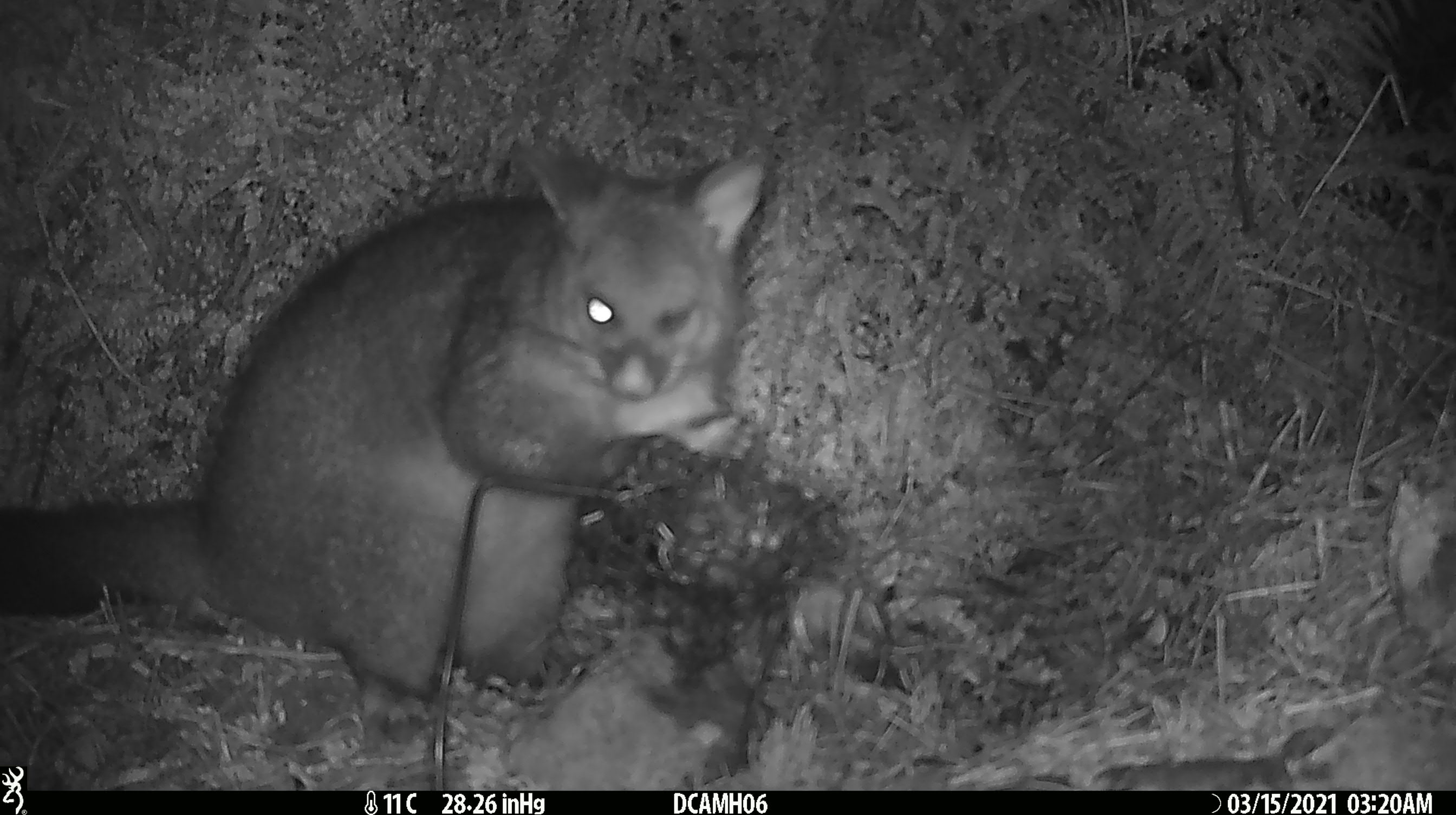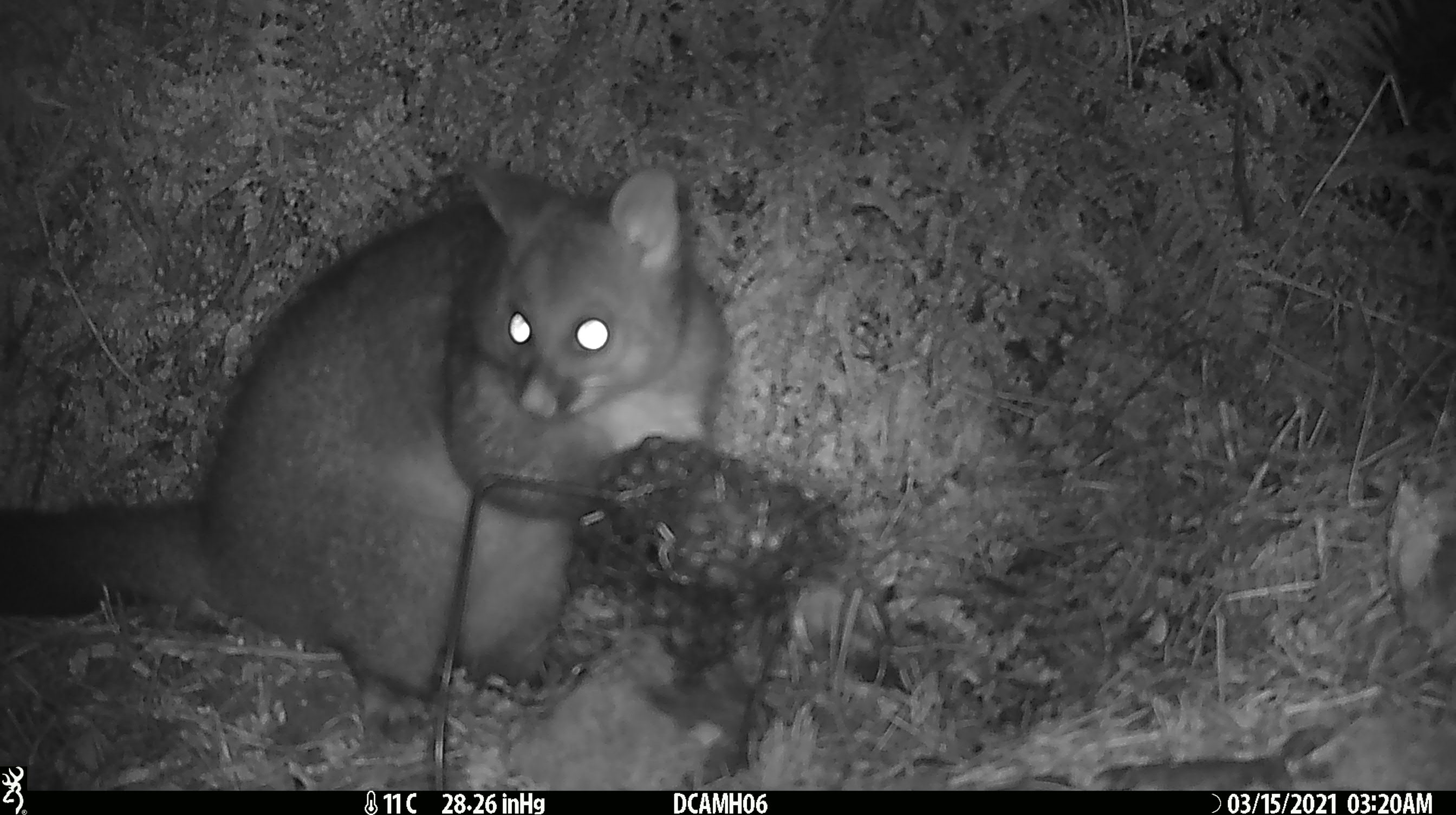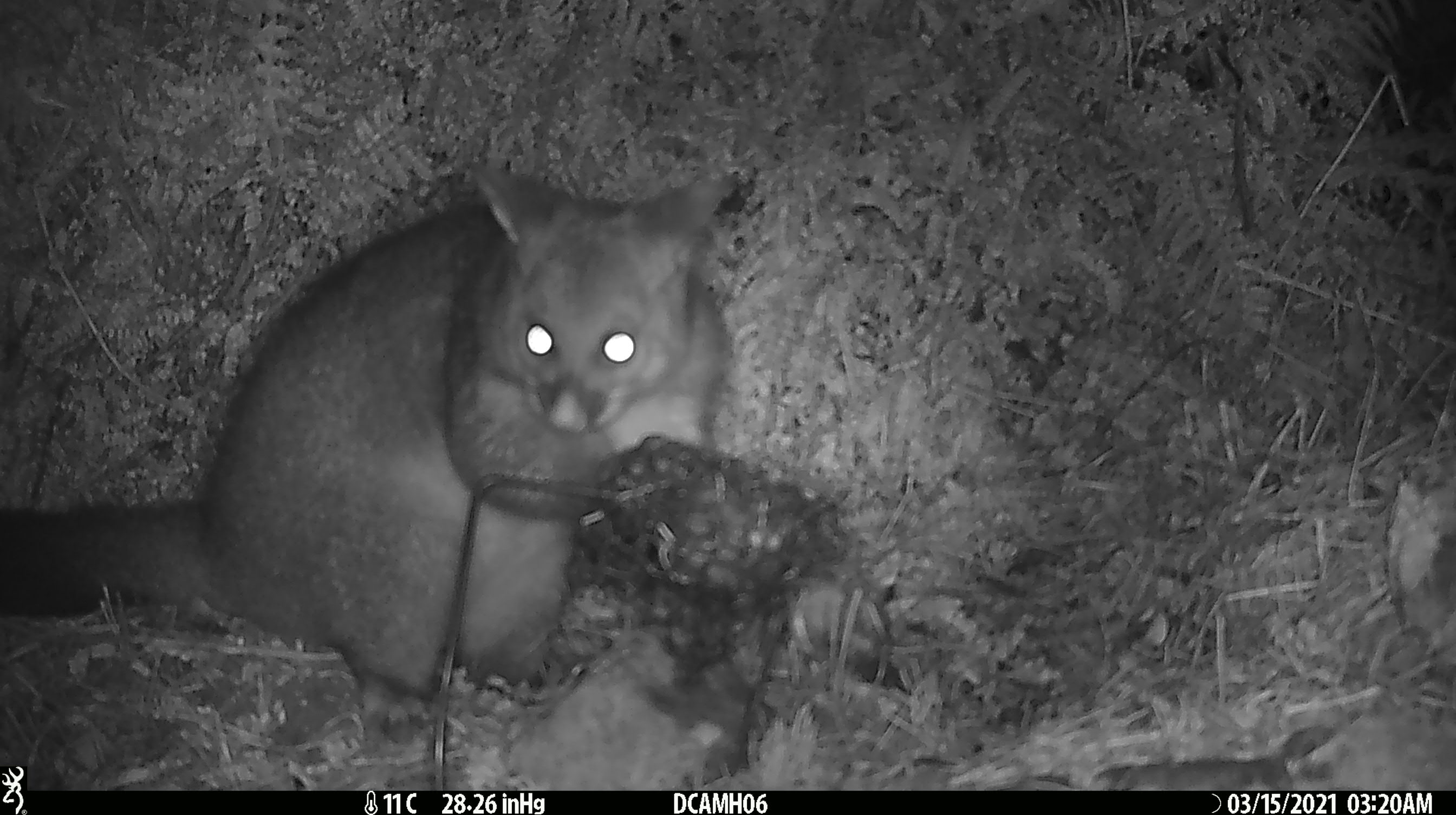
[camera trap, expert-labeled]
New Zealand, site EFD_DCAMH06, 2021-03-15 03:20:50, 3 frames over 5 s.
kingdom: Animalia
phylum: Chordata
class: Mammalia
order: Diprotodontia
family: Phalangeridae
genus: Trichosurus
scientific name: Trichosurus vulpecula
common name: common brushtail possum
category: possum